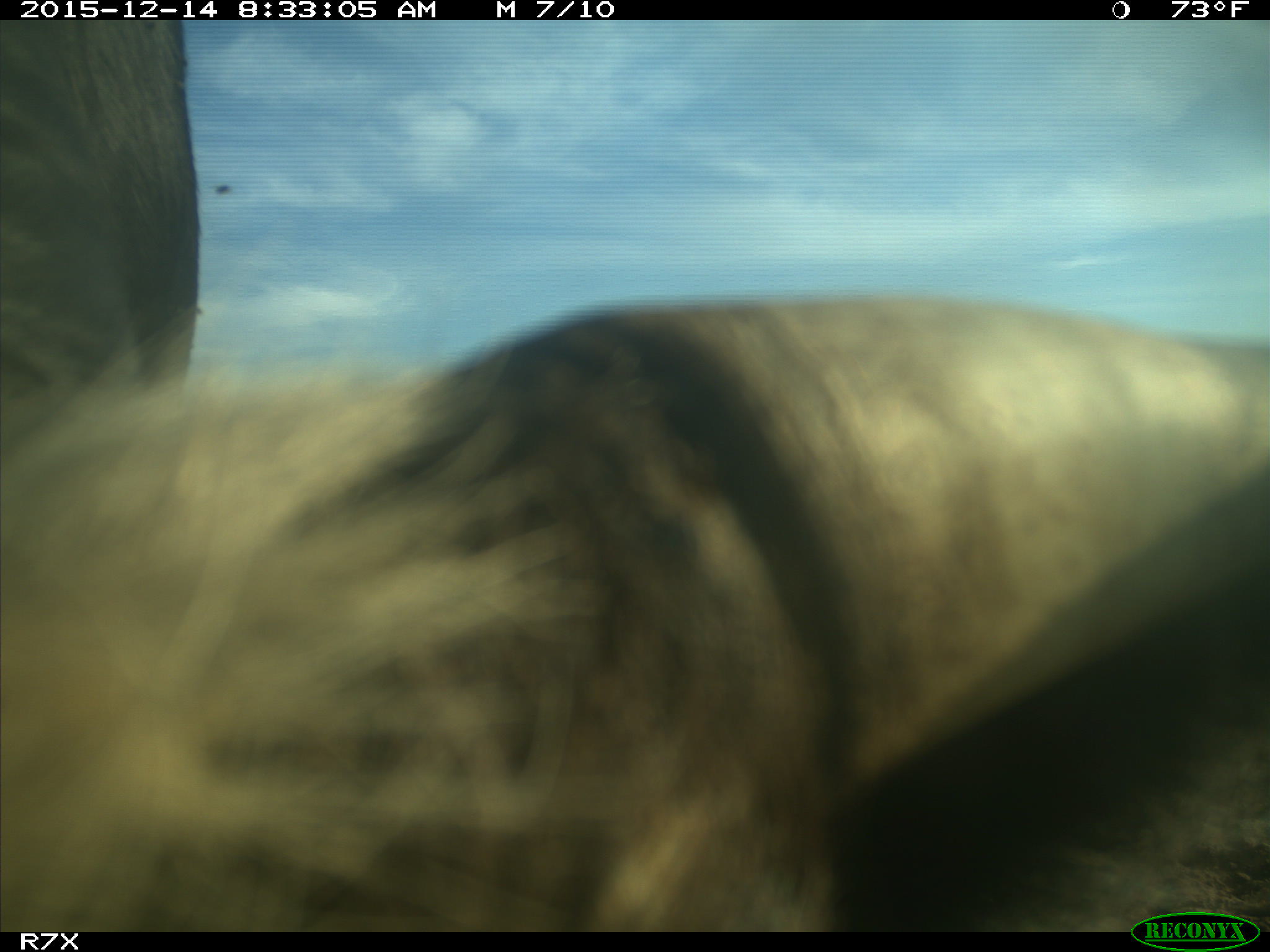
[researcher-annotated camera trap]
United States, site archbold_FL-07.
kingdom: Animalia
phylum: Chordata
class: Mammalia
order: Artiodactyla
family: Bovidae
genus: Bos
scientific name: Bos taurus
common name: domestic cow